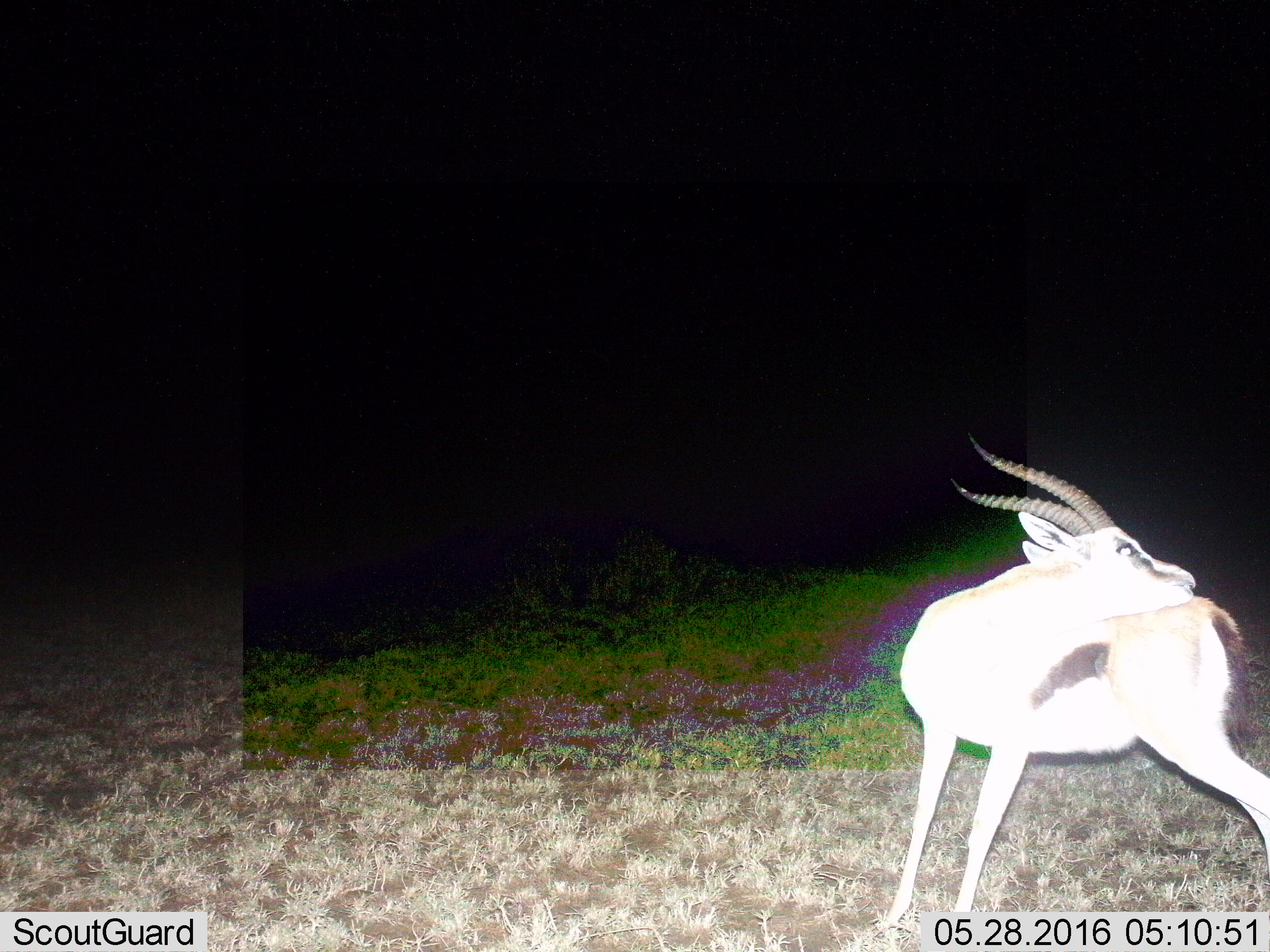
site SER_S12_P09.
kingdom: Animalia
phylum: Chordata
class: Mammalia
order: Artiodactyla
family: Bovidae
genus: Eudorcas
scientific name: Eudorcas thomsonii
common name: thomson's gazelle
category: gazellethomsons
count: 1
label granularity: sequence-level